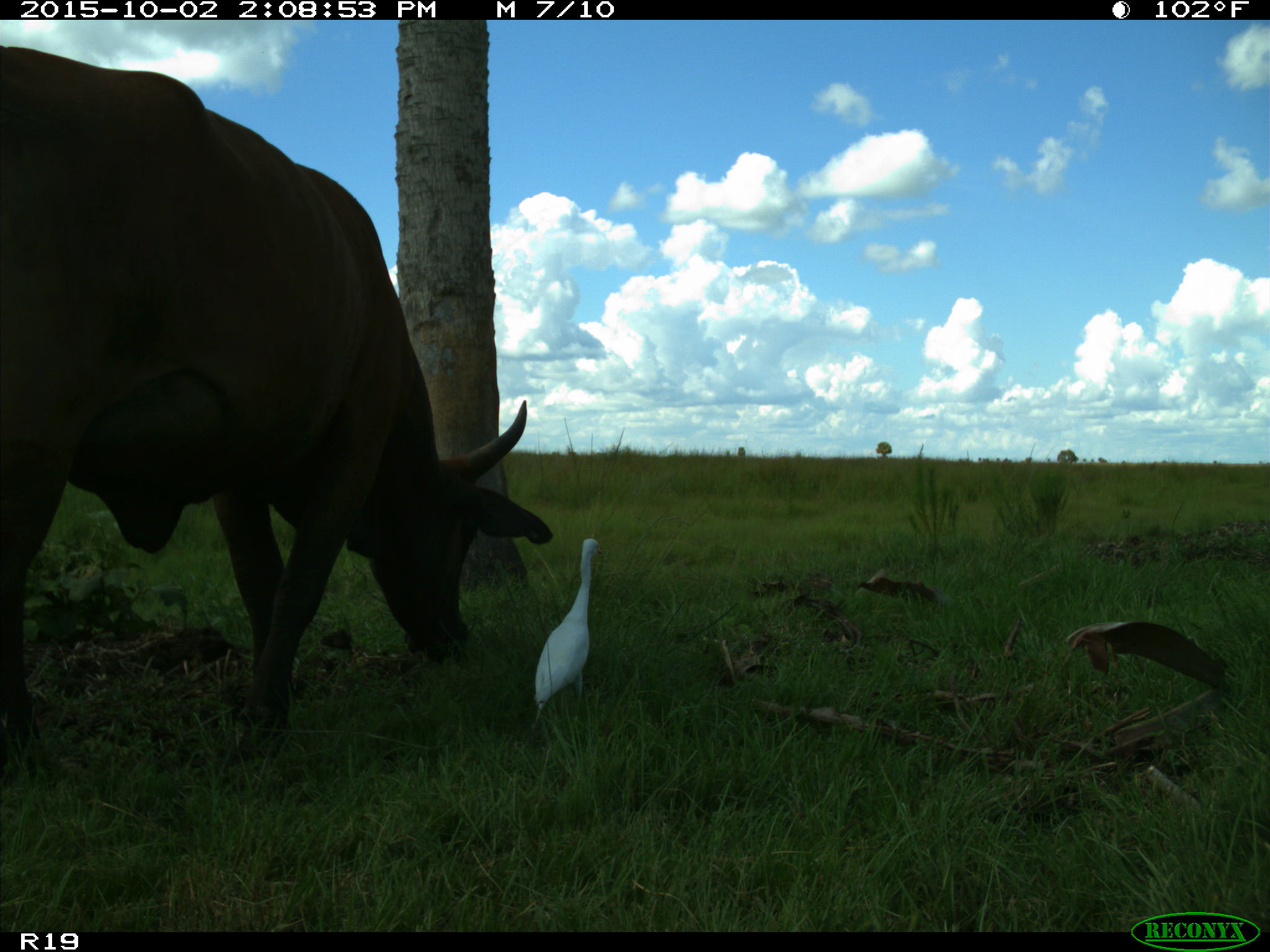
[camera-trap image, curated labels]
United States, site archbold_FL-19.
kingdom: Animalia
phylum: Chordata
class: Mammalia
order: Artiodactyla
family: Bovidae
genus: Bos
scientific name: Bos taurus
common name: domestic cow